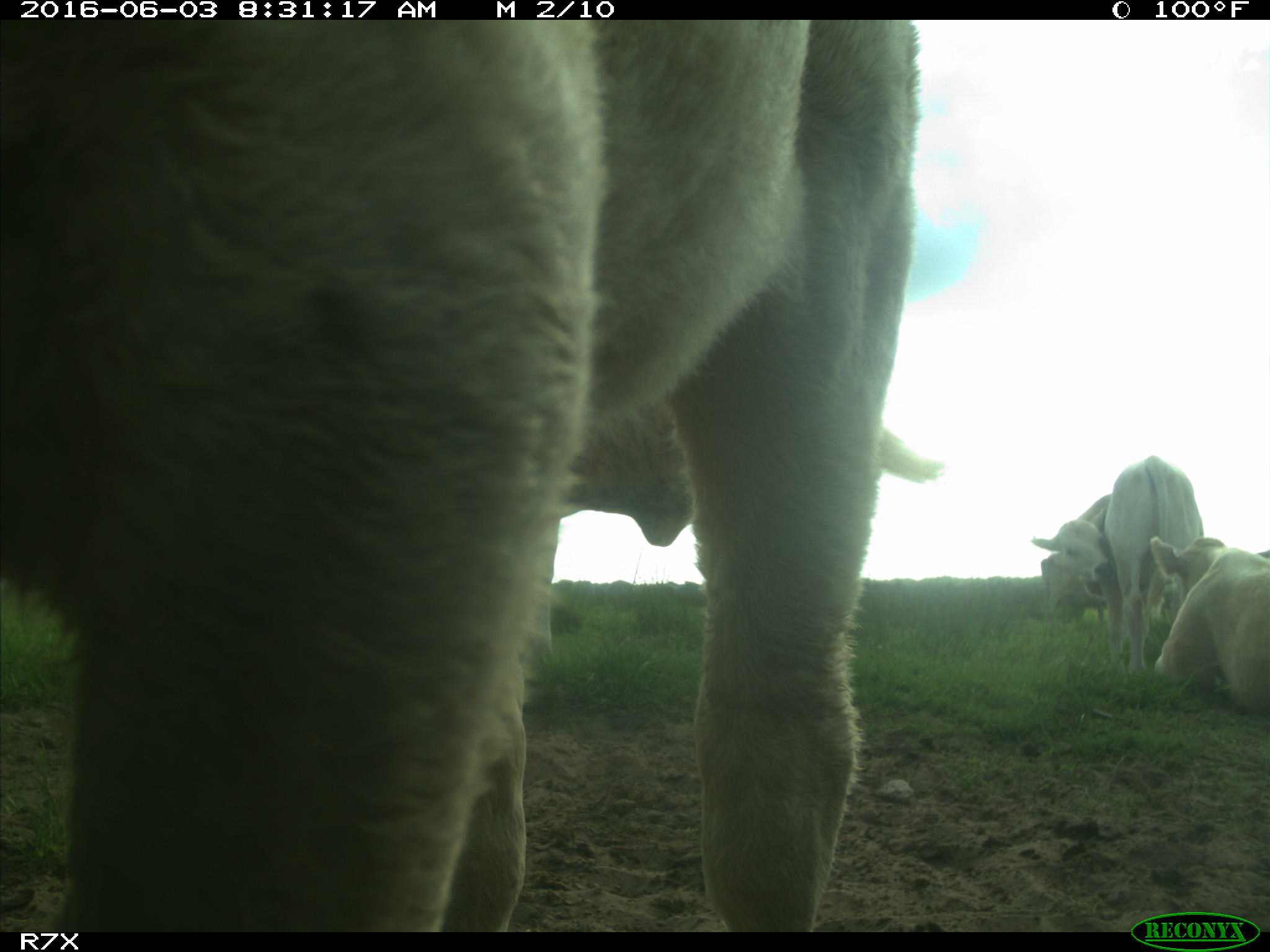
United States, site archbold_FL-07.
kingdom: Animalia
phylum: Chordata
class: Mammalia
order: Artiodactyla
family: Bovidae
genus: Bos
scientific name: Bos taurus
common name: domestic cow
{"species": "Bos taurus (domestic cow)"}